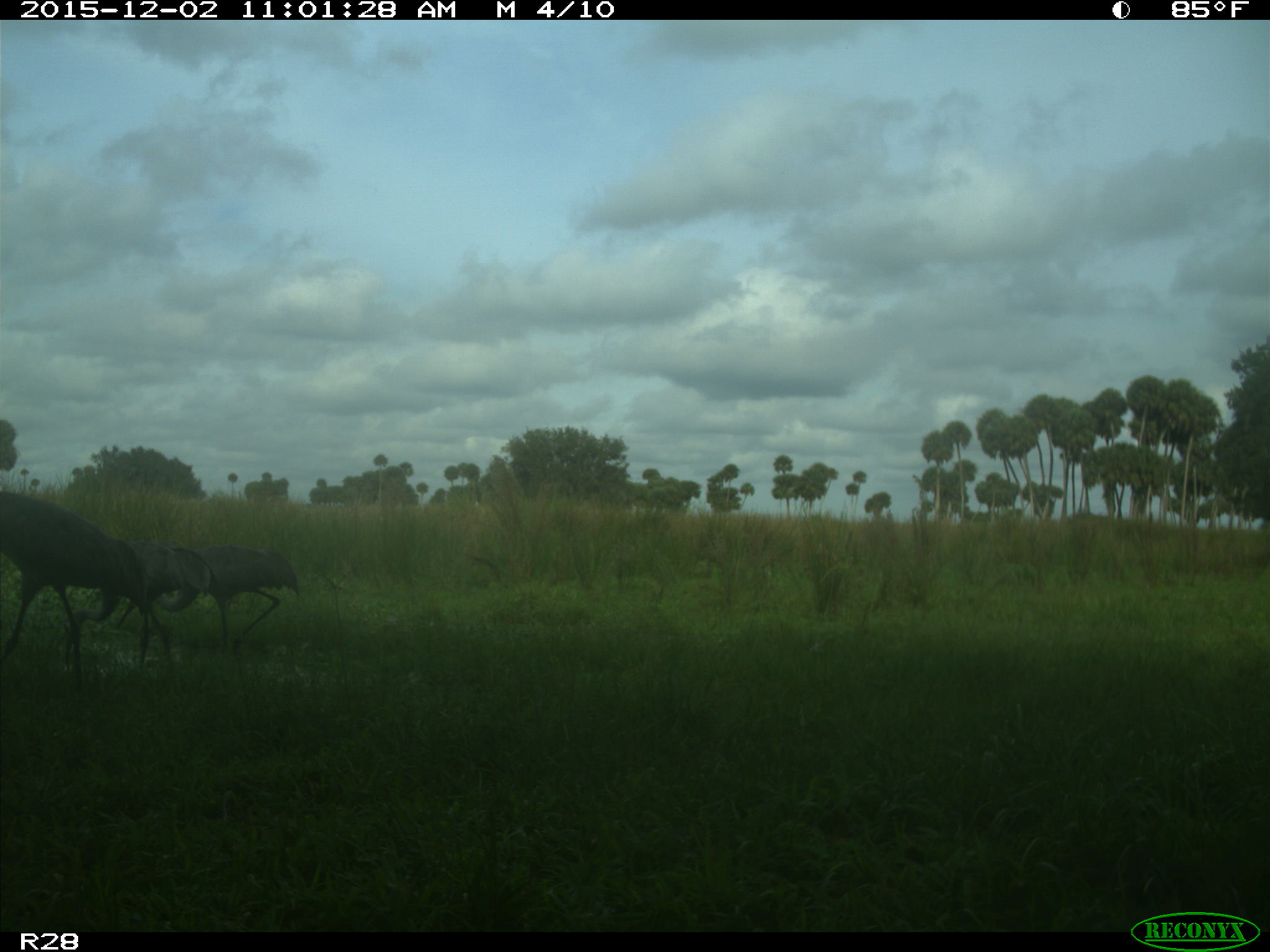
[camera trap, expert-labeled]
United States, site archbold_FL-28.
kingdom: Animalia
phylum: Chordata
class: Aves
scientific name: Aves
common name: birds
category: unidentified bird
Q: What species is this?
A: Unidentified bird (birds) (Aves).